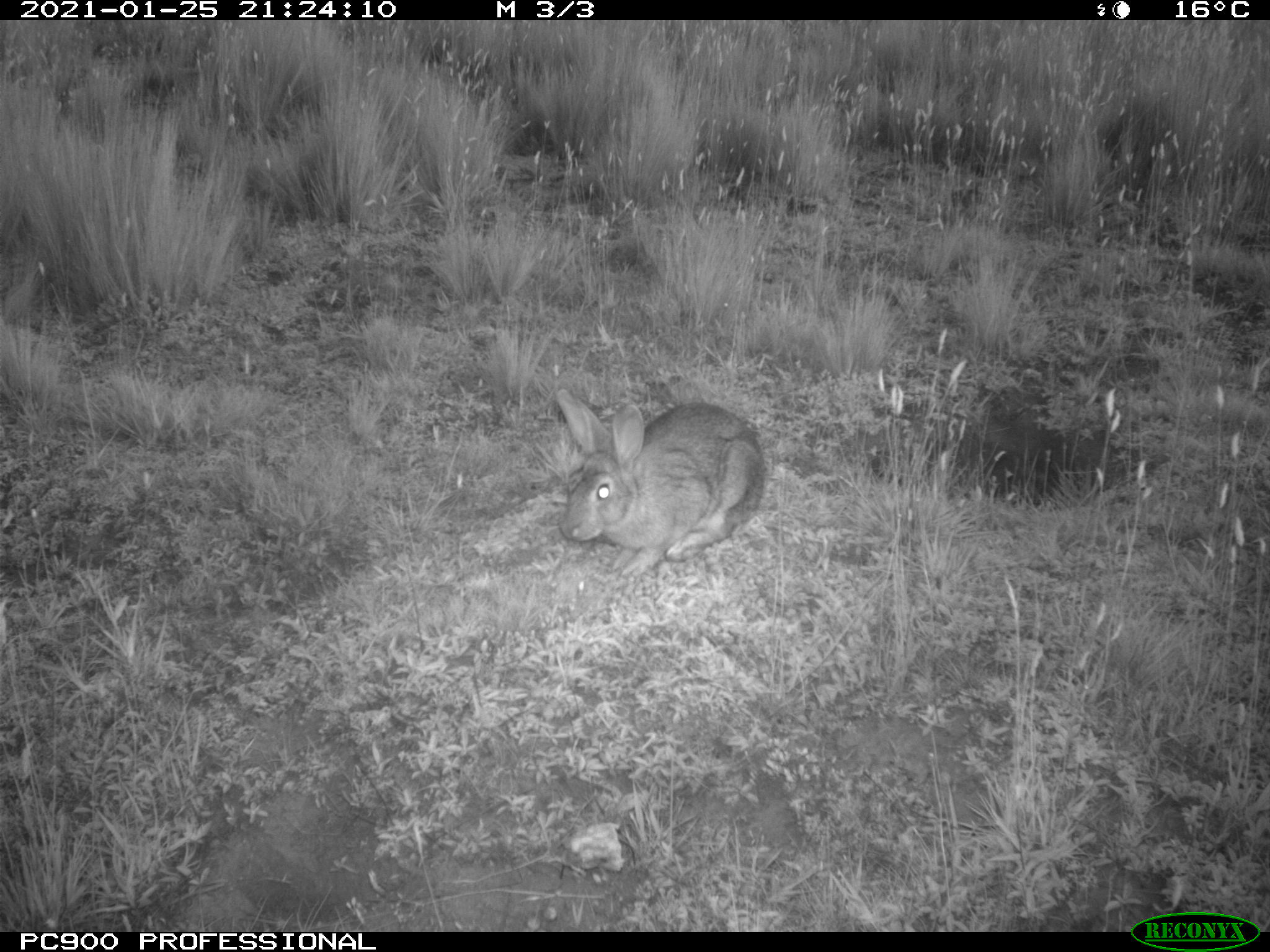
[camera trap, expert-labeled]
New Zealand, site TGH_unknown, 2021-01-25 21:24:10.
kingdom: Animalia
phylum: Chordata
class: Mammalia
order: Lagomorpha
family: Leporidae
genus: Oryctolagus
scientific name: Oryctolagus cuniculus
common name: european rabbit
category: rabbit